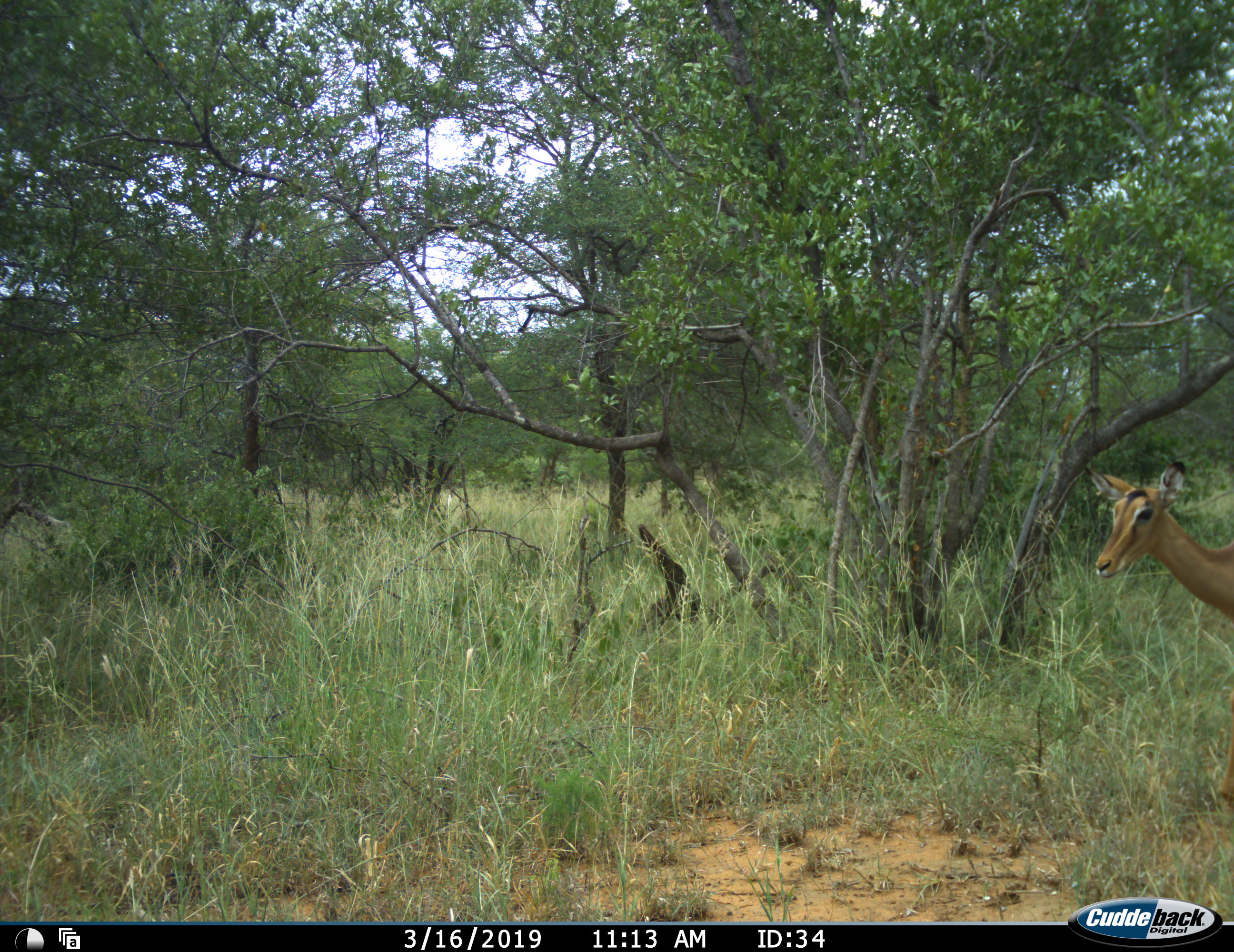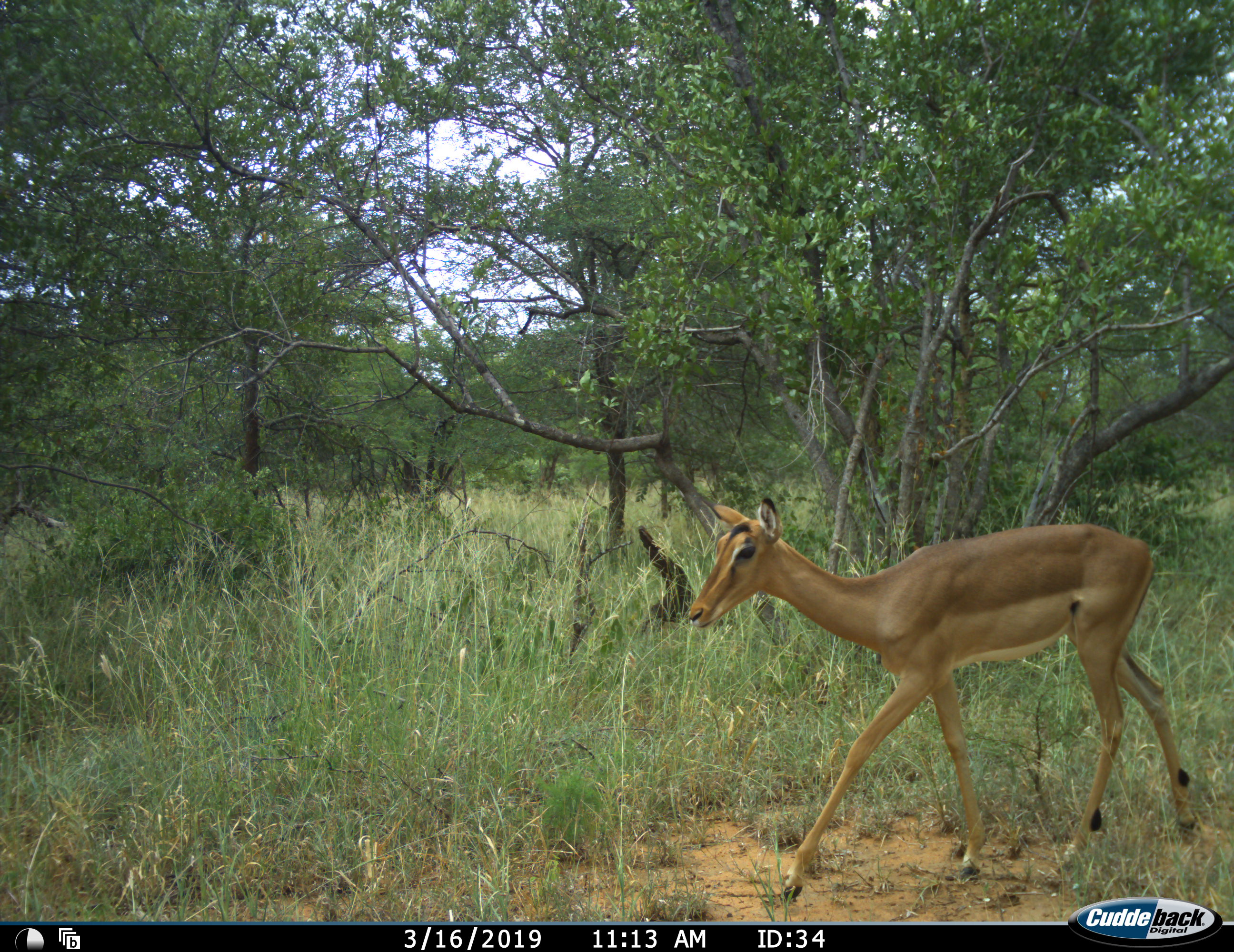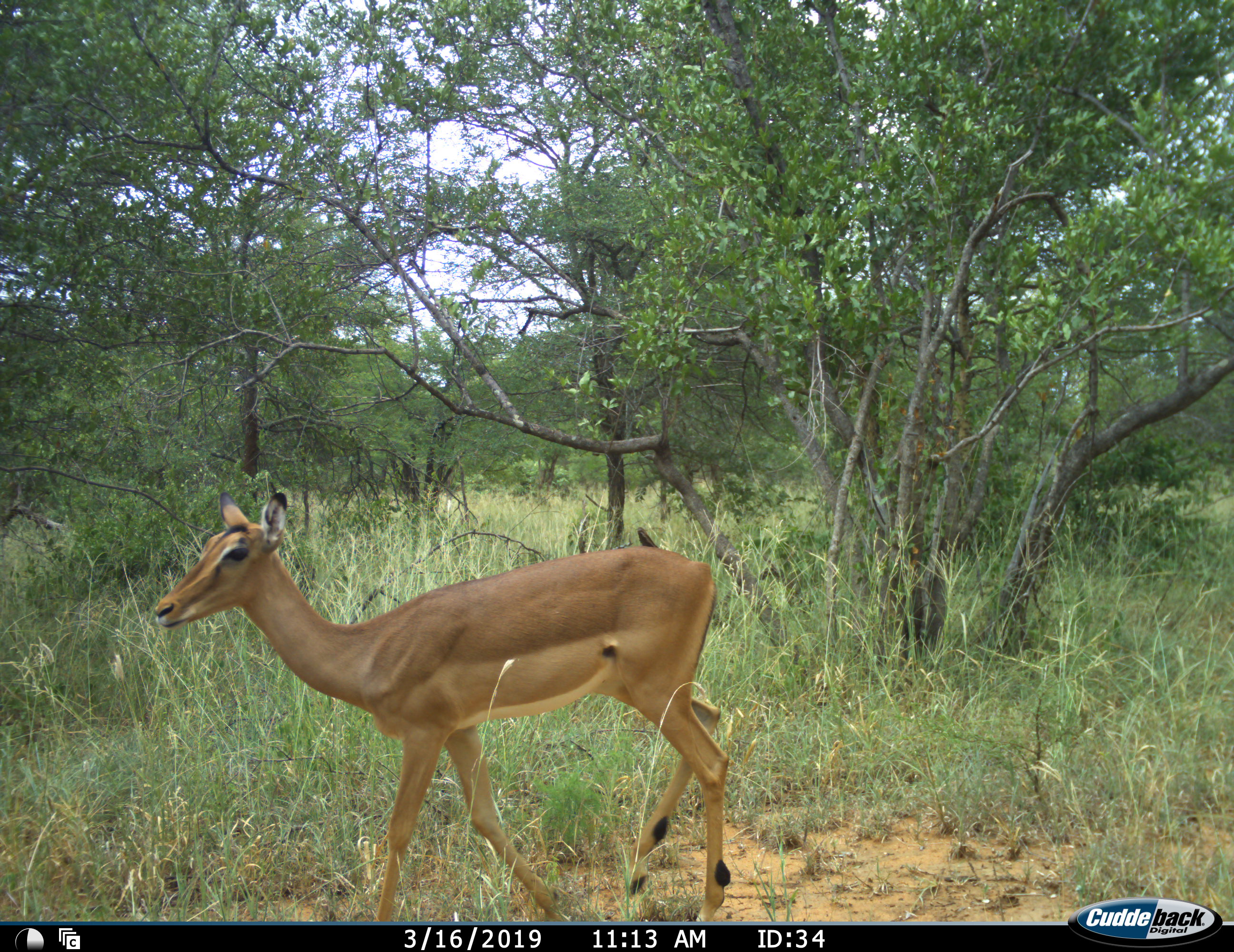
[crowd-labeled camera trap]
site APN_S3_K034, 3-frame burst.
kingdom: Animalia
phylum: Chordata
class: Mammalia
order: Artiodactyla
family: Bovidae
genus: Aepyceros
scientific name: Aepyceros melampus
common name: impala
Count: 1.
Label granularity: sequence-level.